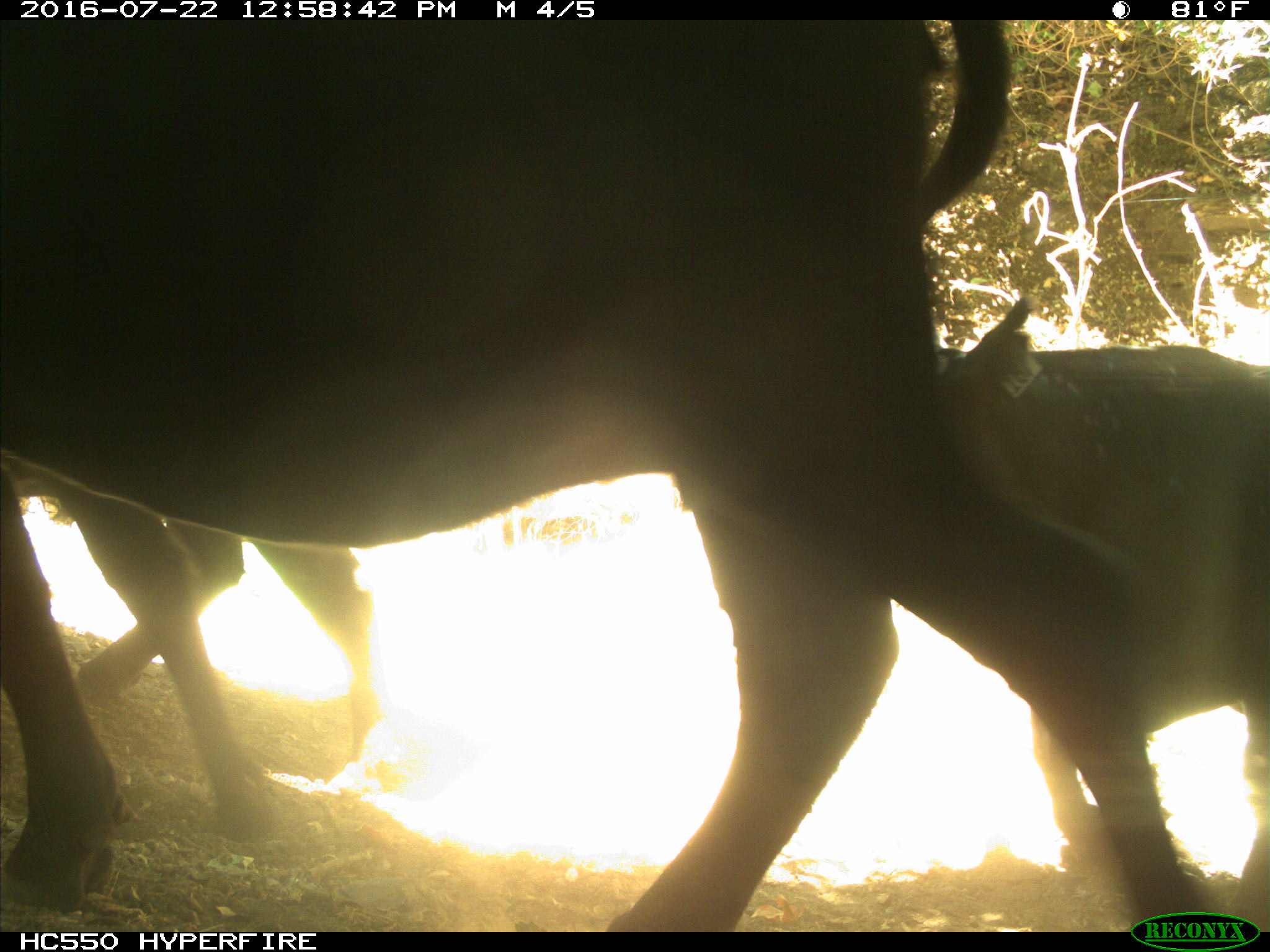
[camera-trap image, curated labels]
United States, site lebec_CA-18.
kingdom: Animalia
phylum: Chordata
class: Mammalia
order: Artiodactyla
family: Bovidae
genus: Bos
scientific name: Bos taurus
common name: domestic cow